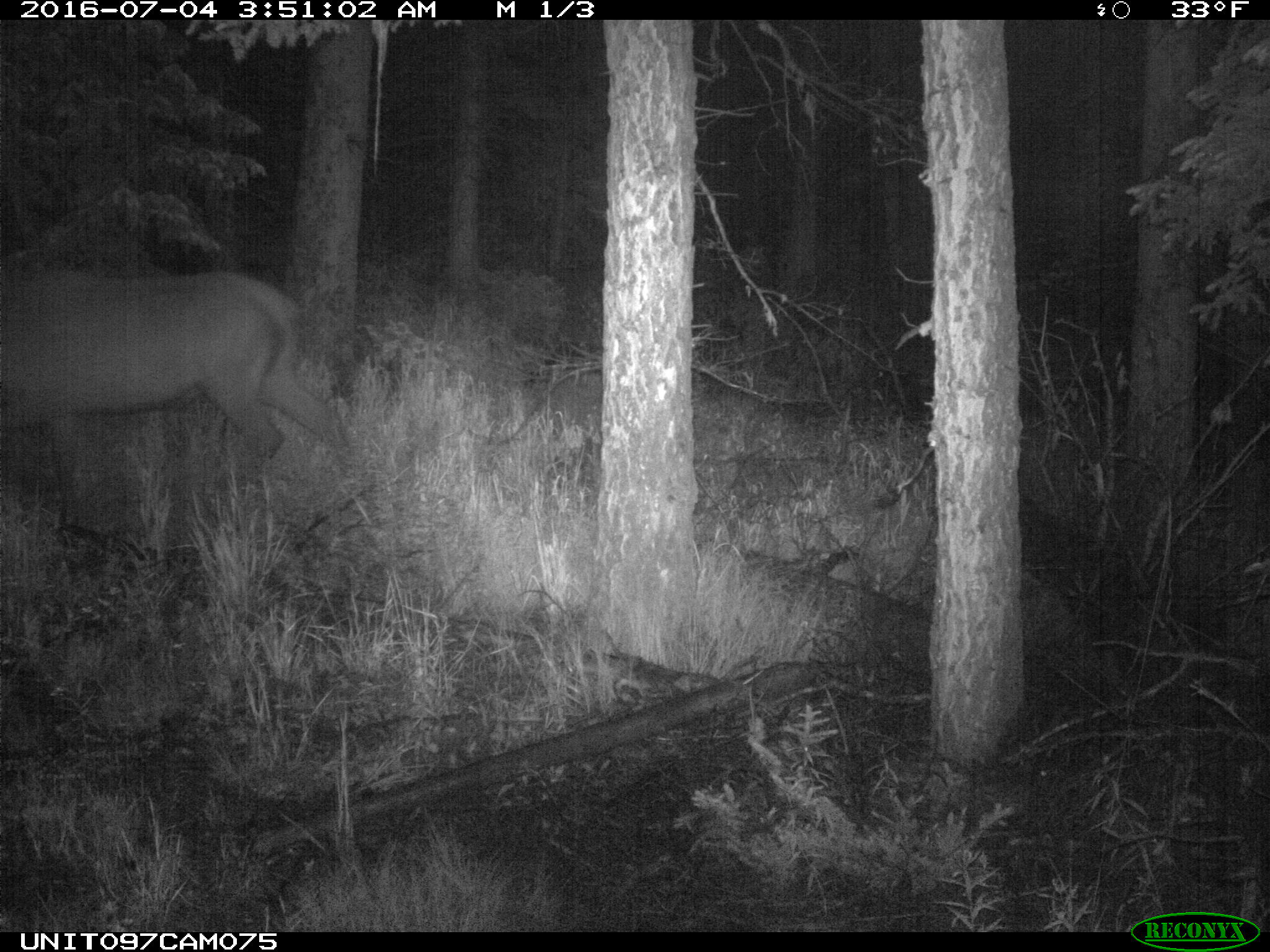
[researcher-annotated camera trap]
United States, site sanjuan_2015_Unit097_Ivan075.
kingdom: Animalia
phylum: Chordata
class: Mammalia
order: Artiodactyla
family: Cervidae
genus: Cervus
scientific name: Cervus elaphus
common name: red deer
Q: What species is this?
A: Cervus elaphus (red deer).